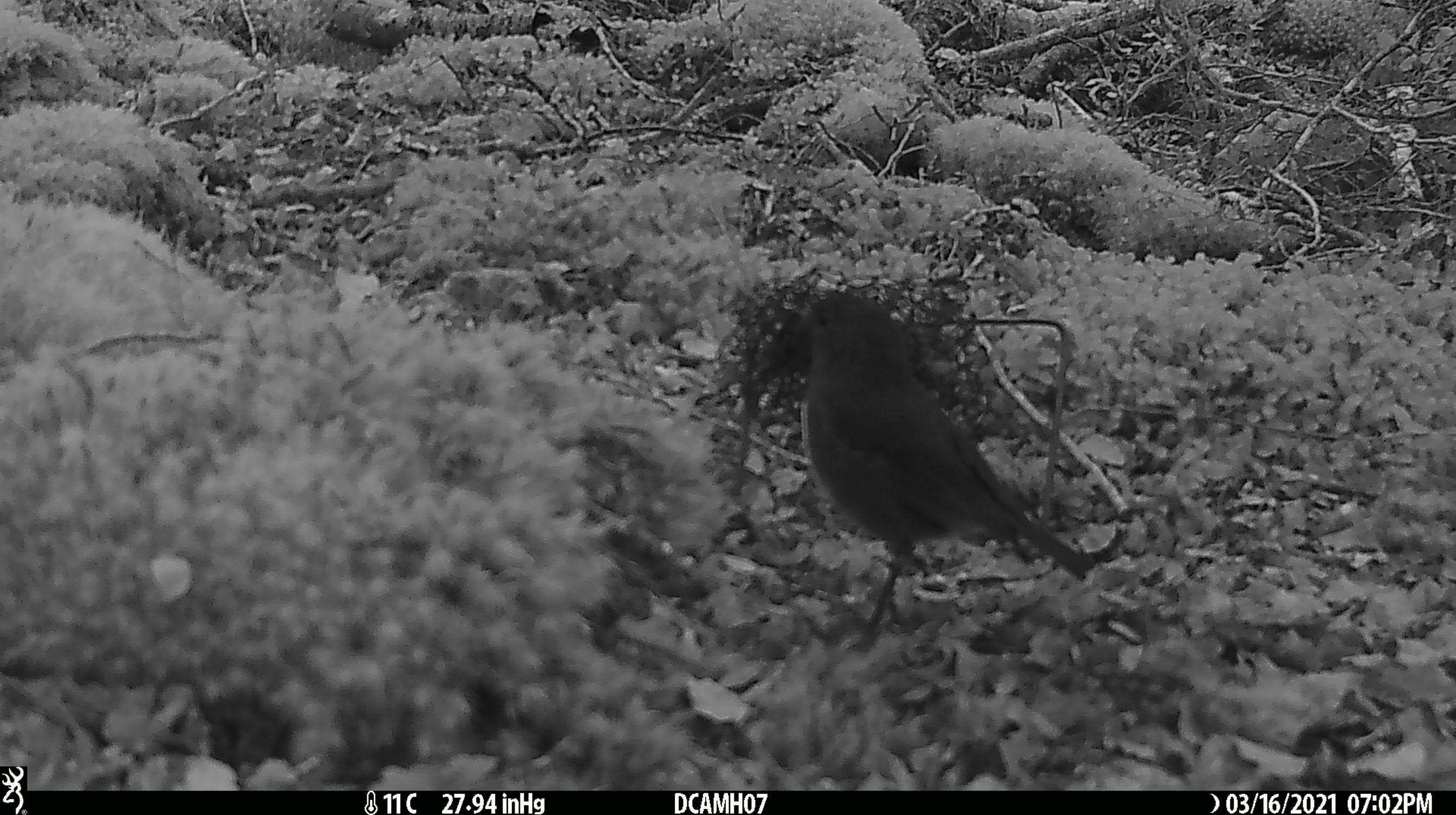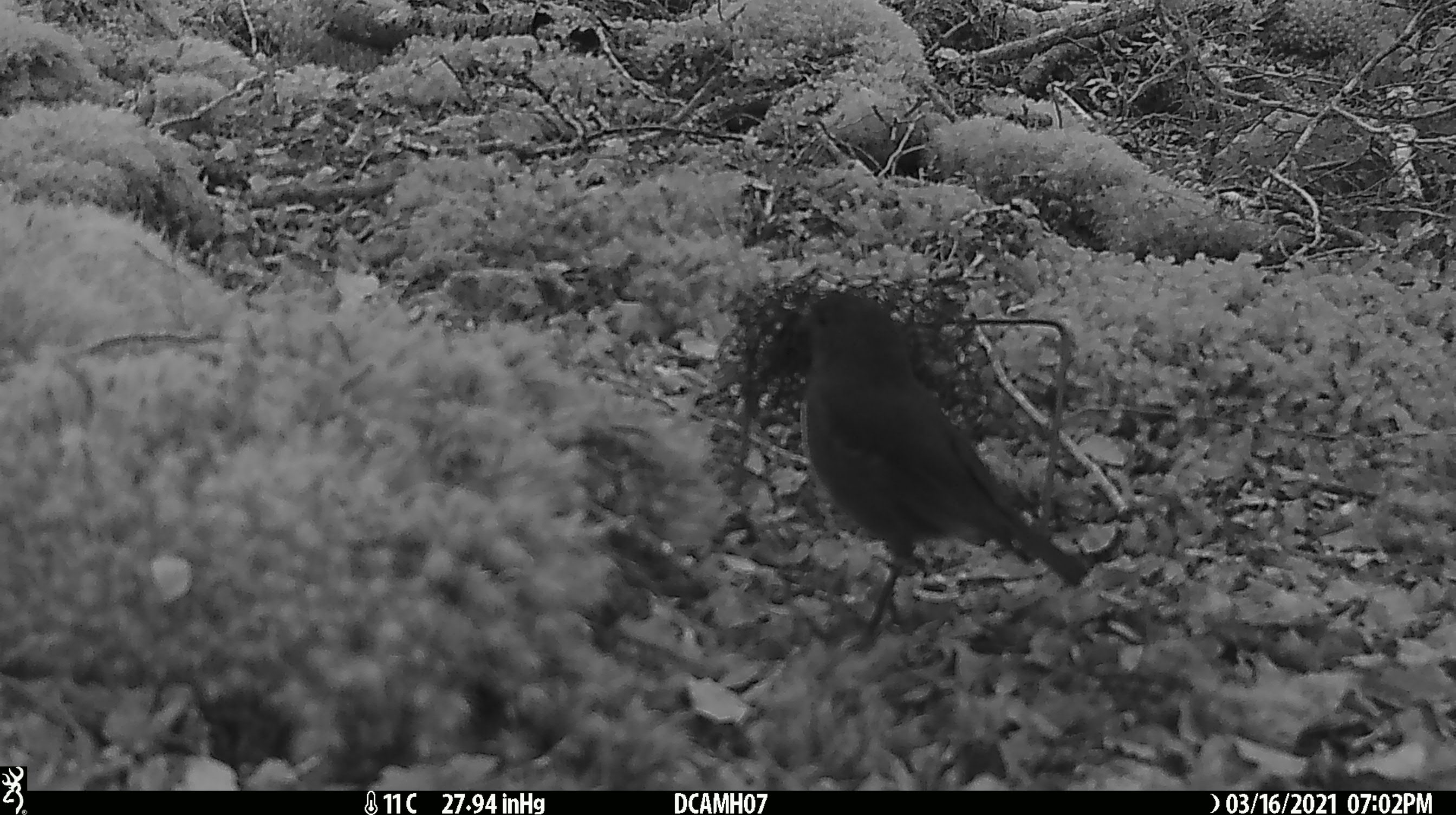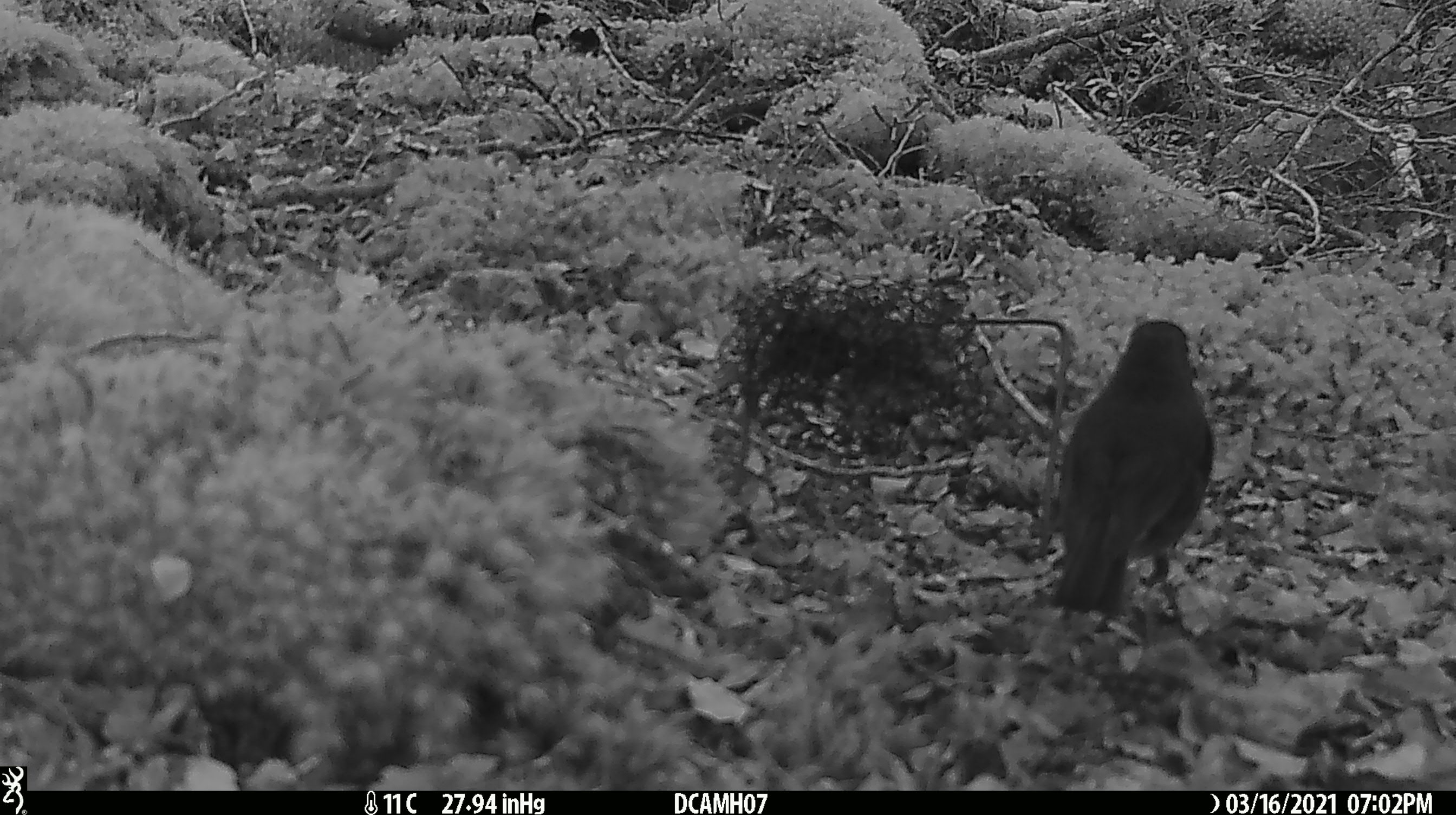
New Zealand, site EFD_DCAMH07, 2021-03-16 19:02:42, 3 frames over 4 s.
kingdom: Animalia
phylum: Chordata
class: Aves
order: Passeriformes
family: Petroicidae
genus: Petroica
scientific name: Petroica australis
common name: new zealand robin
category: robin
Robin (new zealand robin) (Petroica australis).